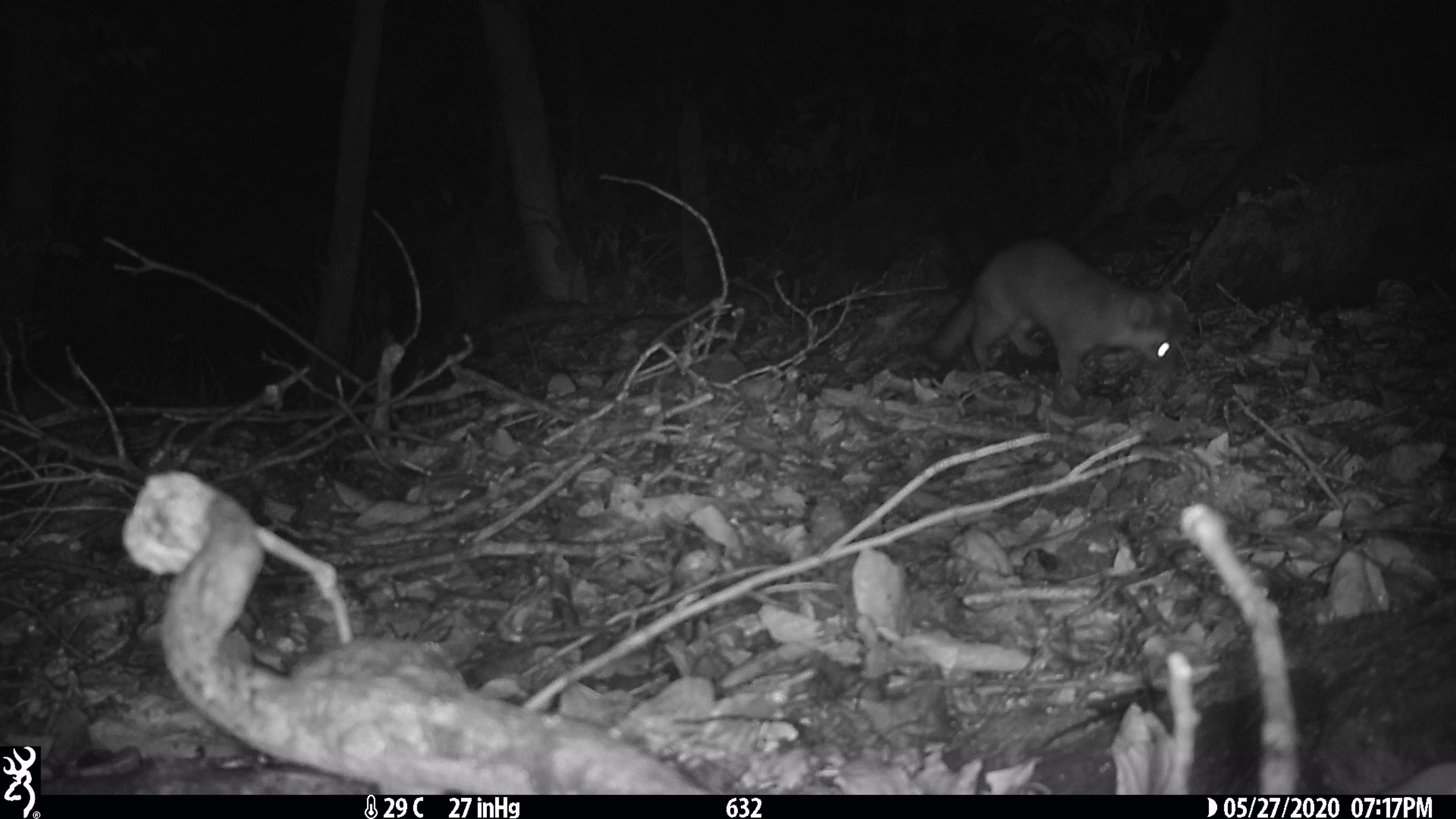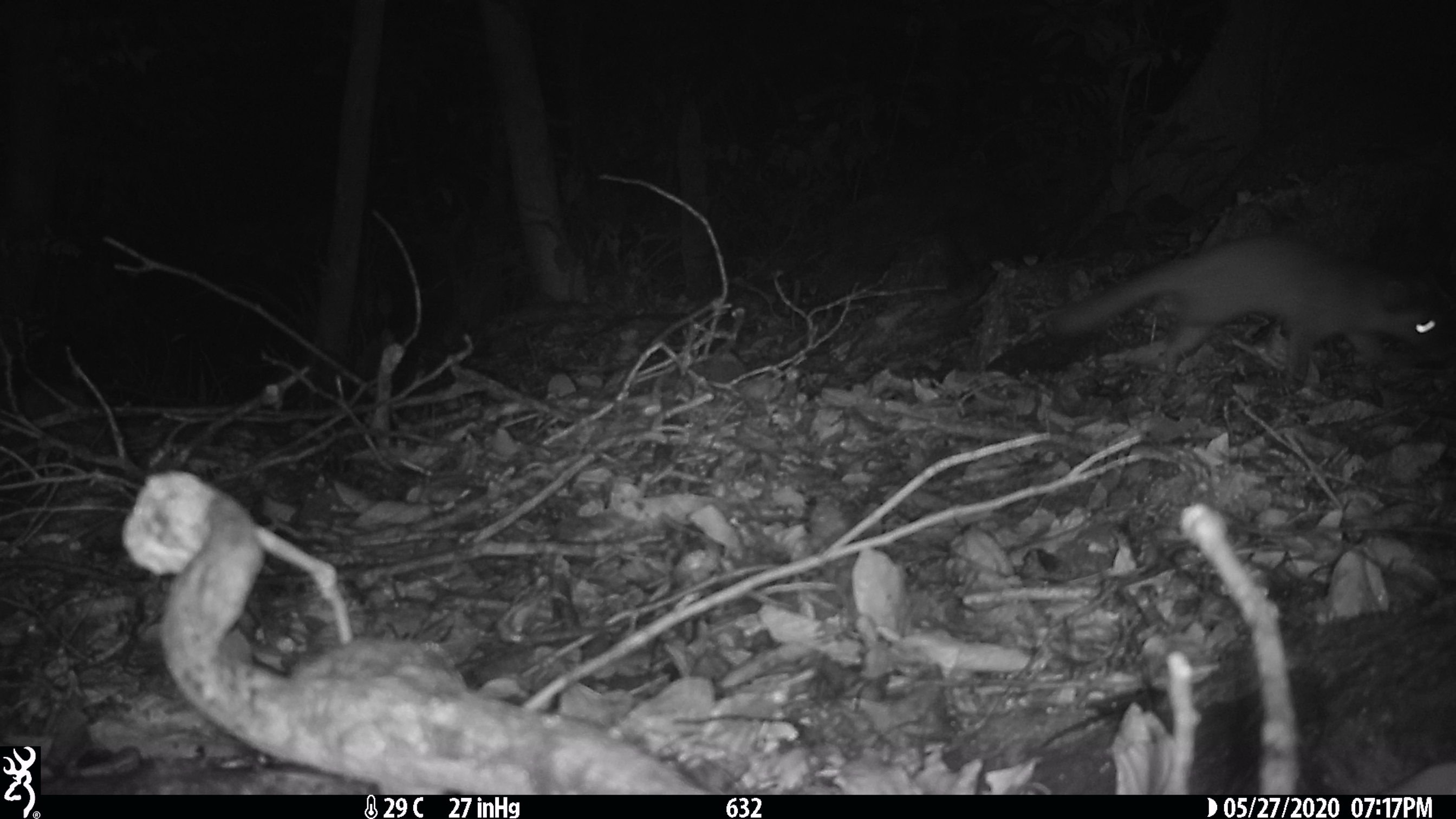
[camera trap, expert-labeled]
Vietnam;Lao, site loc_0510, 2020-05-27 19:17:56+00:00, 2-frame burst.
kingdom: Animalia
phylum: Chordata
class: Mammalia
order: Carnivora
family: Mustelidae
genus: Melogale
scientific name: Melogale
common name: ferret badger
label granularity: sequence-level